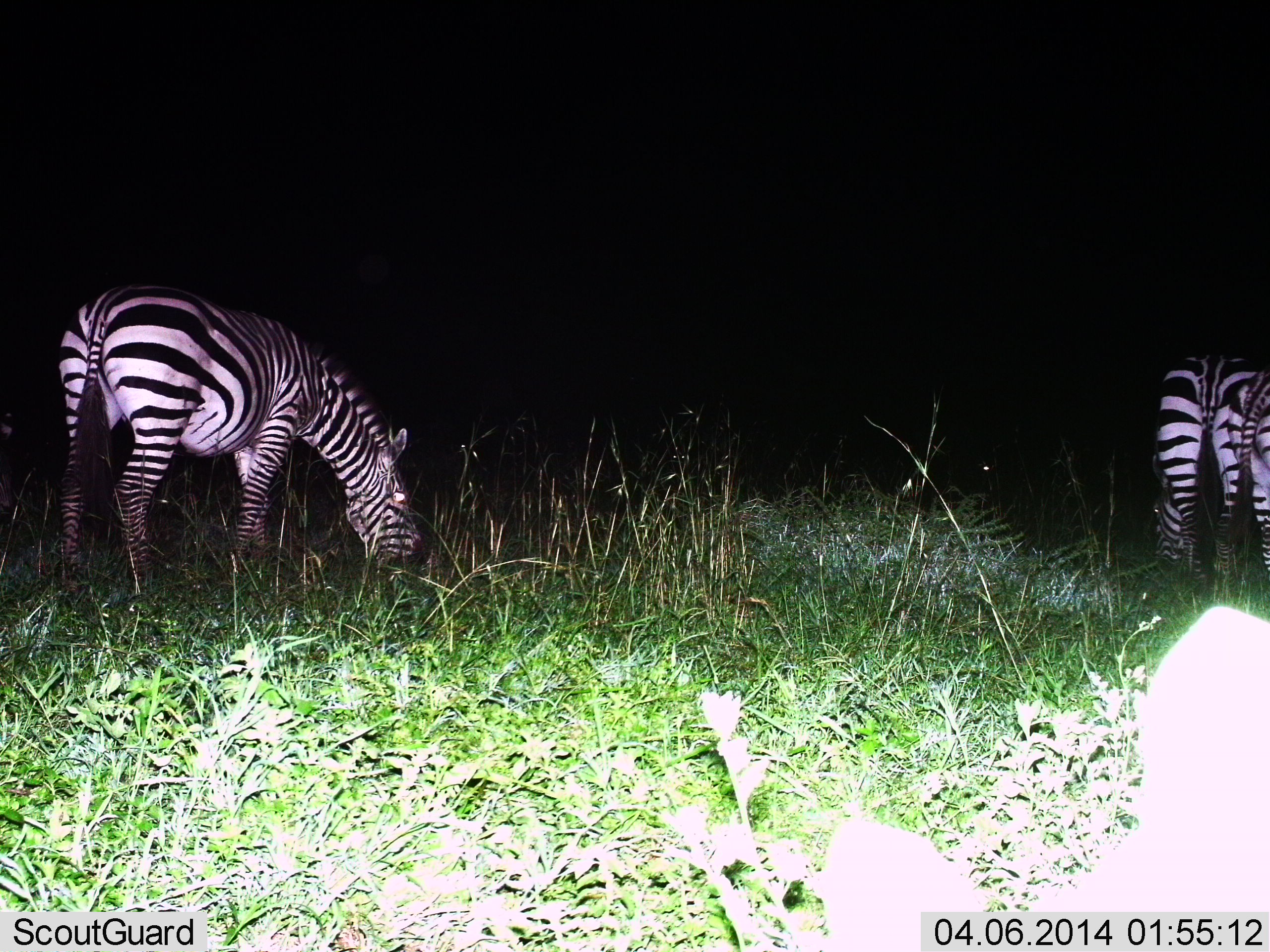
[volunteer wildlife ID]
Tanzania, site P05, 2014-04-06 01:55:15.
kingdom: Animalia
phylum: Chordata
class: Mammalia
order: Perissodactyla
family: Equidae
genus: Equus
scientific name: Equus quagga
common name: plains zebra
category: zebra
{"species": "zebra (plains zebra) (Equus quagga)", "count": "3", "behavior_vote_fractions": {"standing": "0%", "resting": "0%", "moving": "0%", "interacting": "0%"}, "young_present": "0%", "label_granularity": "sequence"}